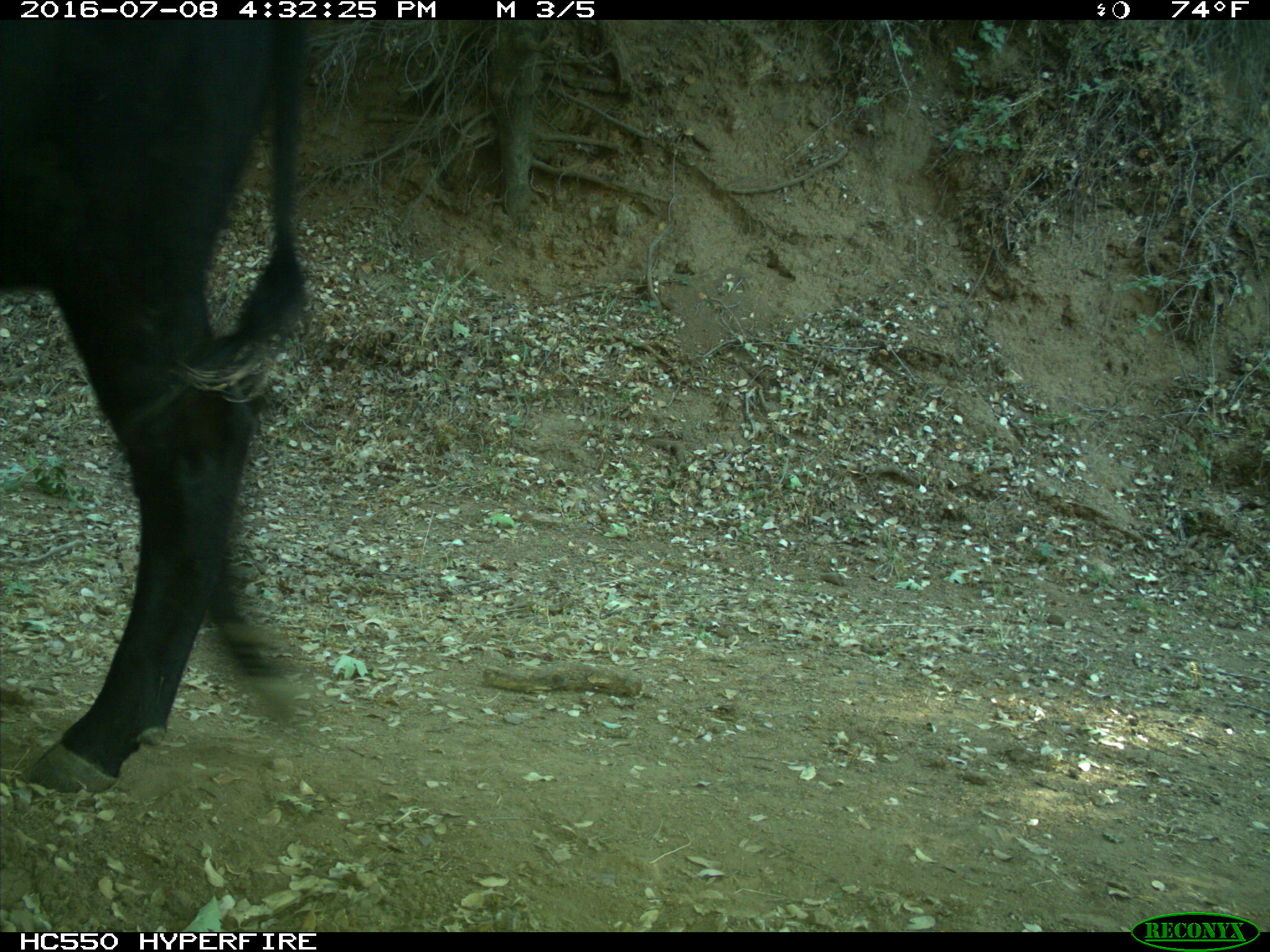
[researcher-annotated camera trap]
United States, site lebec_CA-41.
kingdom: Animalia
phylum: Chordata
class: Mammalia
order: Artiodactyla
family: Bovidae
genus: Bos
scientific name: Bos taurus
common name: domestic cow